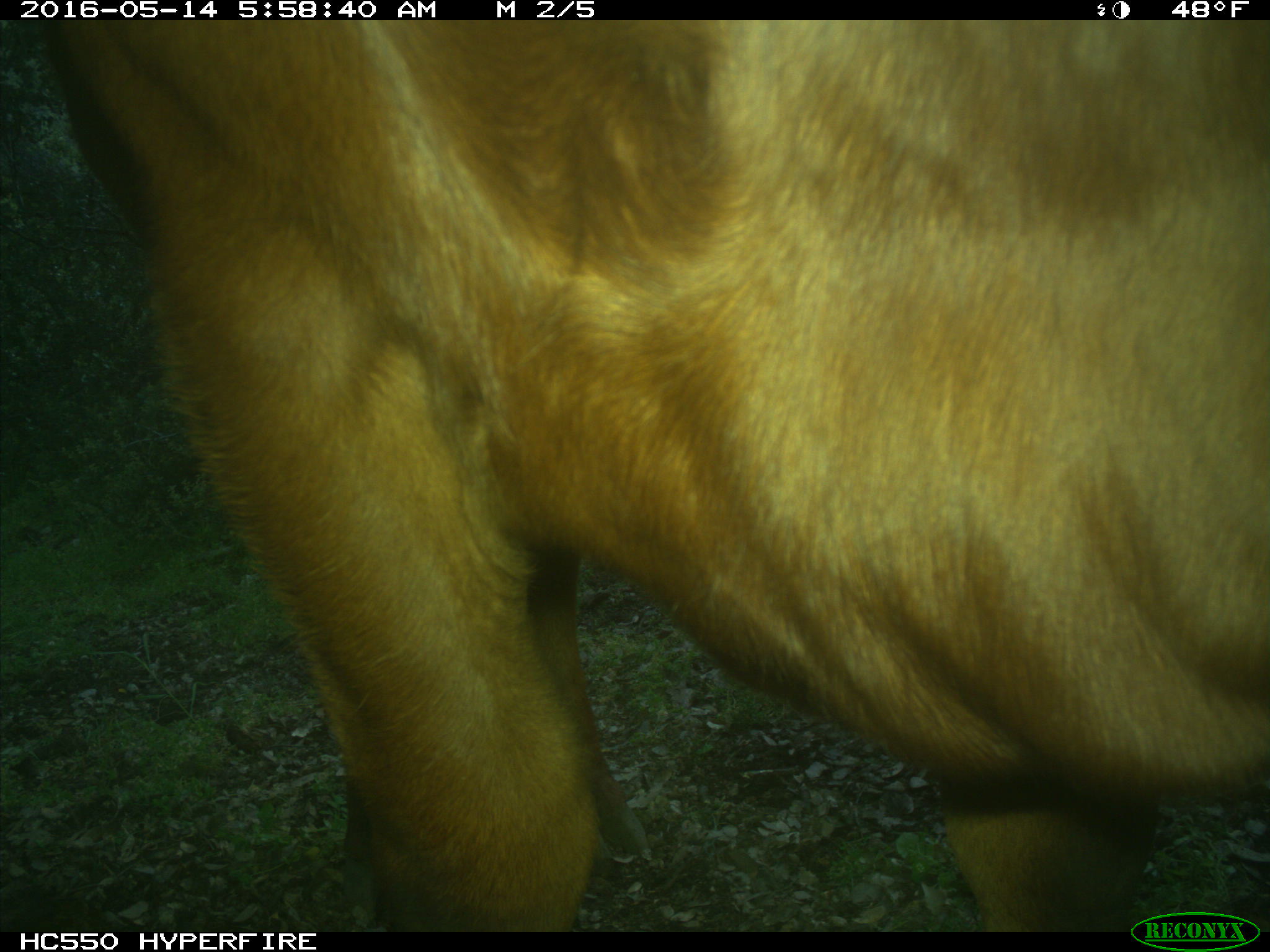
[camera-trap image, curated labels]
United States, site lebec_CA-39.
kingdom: Animalia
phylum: Chordata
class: Mammalia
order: Artiodactyla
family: Bovidae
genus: Bos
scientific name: Bos taurus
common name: domestic cow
Bos taurus (domestic cow).